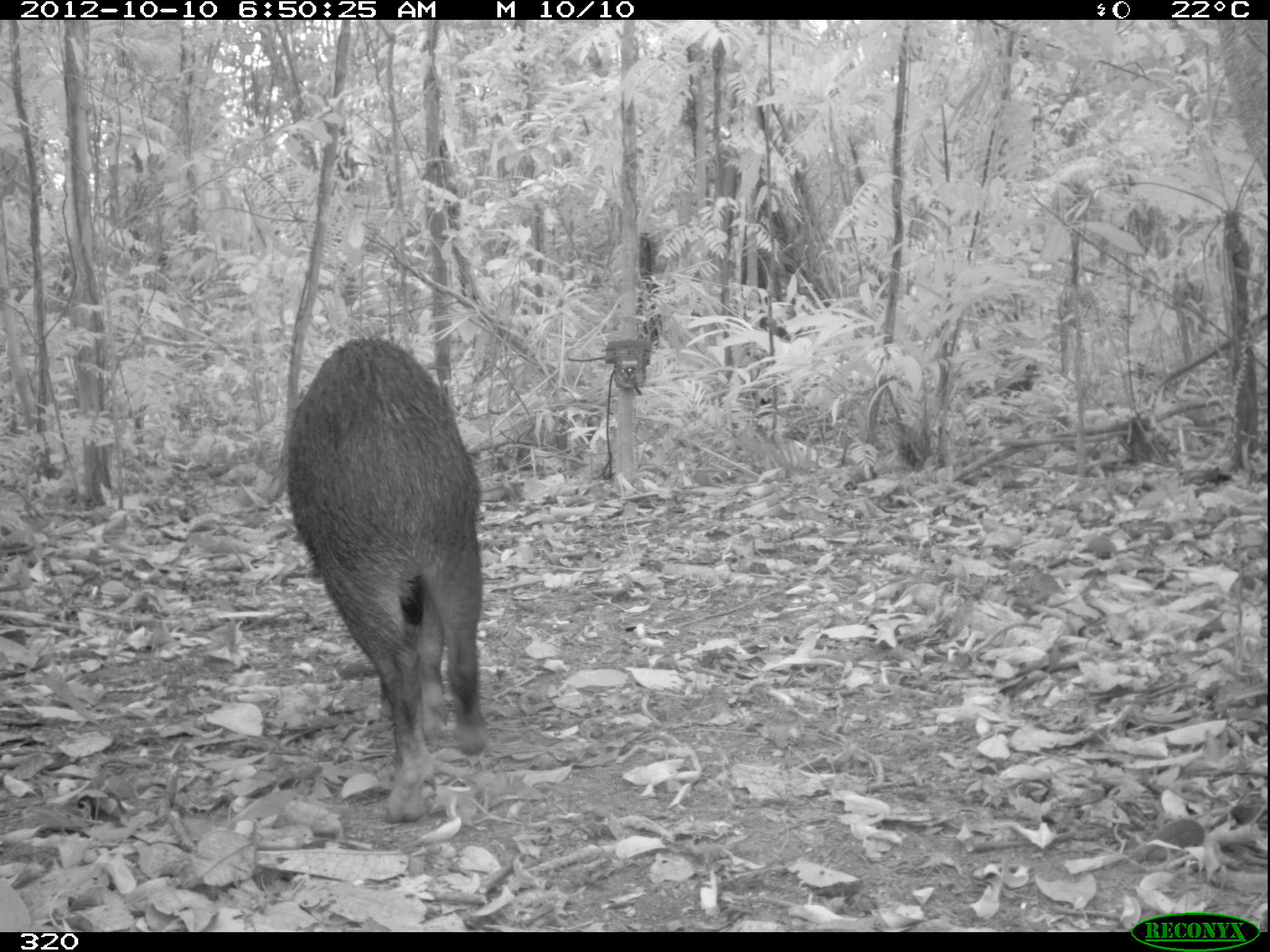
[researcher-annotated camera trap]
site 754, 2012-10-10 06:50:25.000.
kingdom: Animalia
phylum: Chordata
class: Mammalia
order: Artiodactyla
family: Tayassuidae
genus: Tayassu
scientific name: Tayassu pecari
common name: white-lipped peccary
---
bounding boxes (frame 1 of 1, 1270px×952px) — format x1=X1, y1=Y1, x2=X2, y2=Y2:
tayassu pecari: x1=287, y1=334, x2=487, y2=822